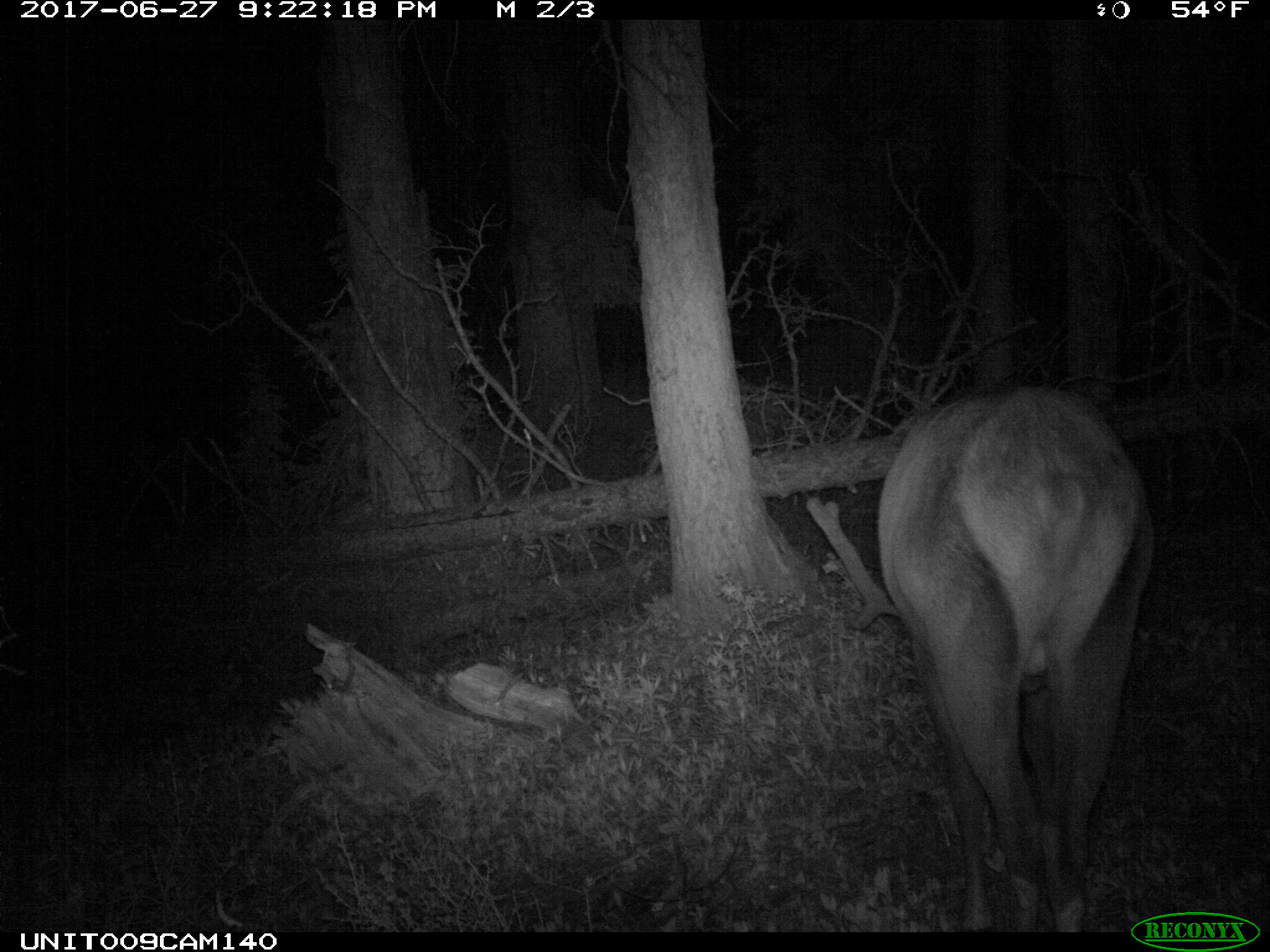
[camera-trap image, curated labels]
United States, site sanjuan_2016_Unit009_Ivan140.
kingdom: Animalia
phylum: Chordata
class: Mammalia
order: Artiodactyla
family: Cervidae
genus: Cervus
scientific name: Cervus elaphus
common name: red deer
Cervus elaphus (red deer).